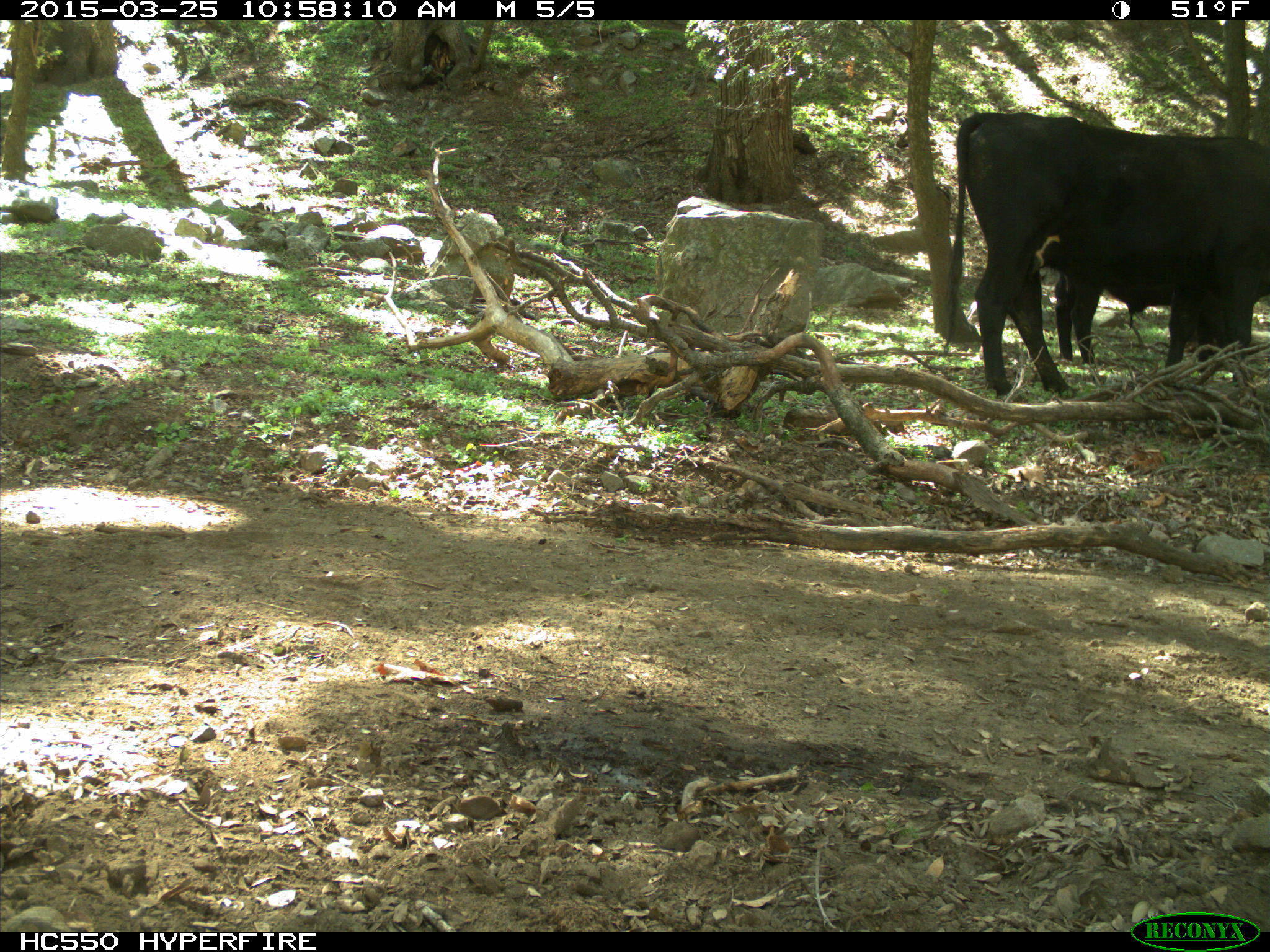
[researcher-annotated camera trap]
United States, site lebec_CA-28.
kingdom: Animalia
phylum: Chordata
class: Mammalia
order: Artiodactyla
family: Bovidae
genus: Bos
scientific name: Bos taurus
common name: domestic cow